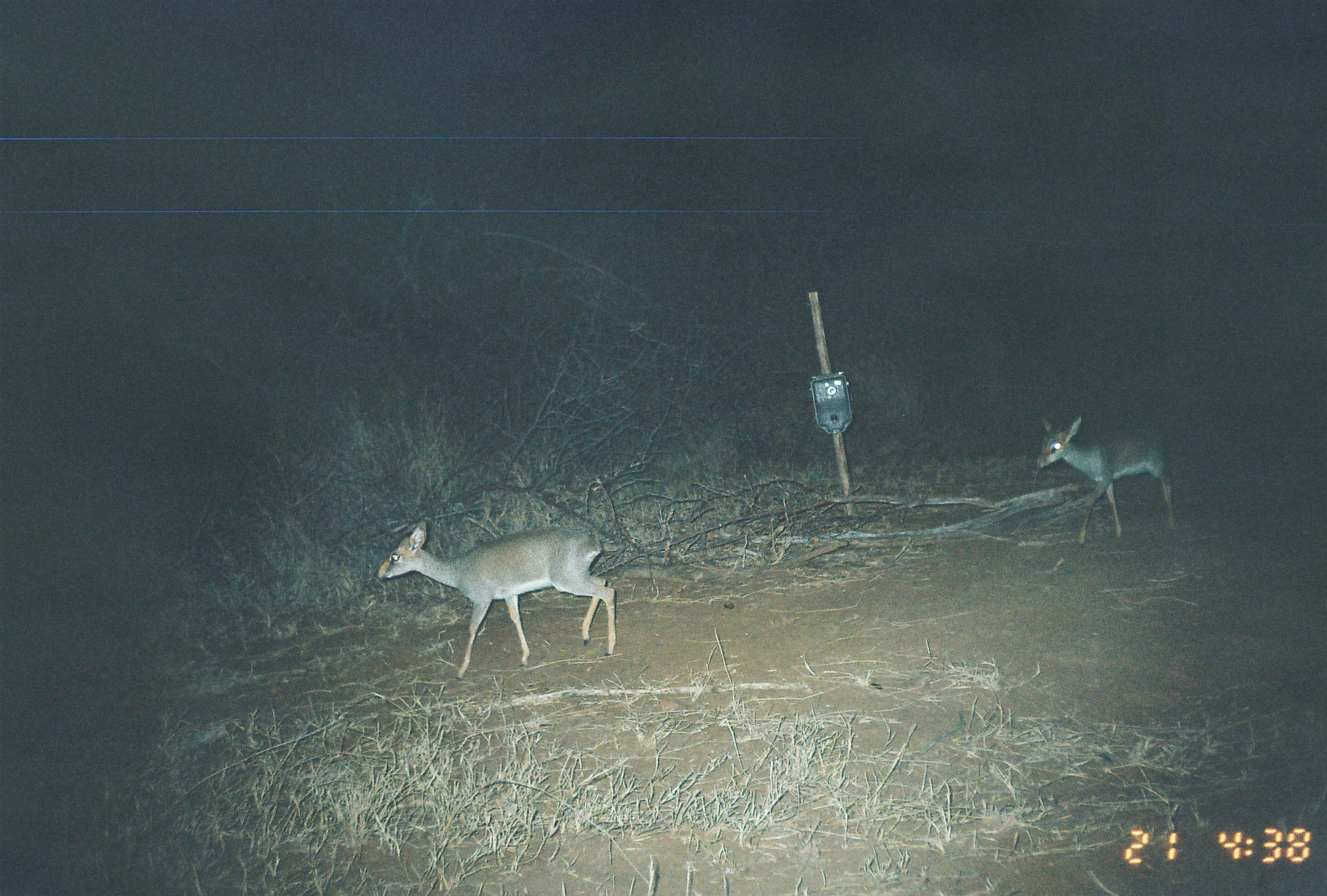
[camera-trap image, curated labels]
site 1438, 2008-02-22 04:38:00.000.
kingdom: Animalia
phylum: Chordata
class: Mammalia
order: Artiodactyla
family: Bovidae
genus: Madoqua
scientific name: Madoqua guentheri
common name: günther's dik-dik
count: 2